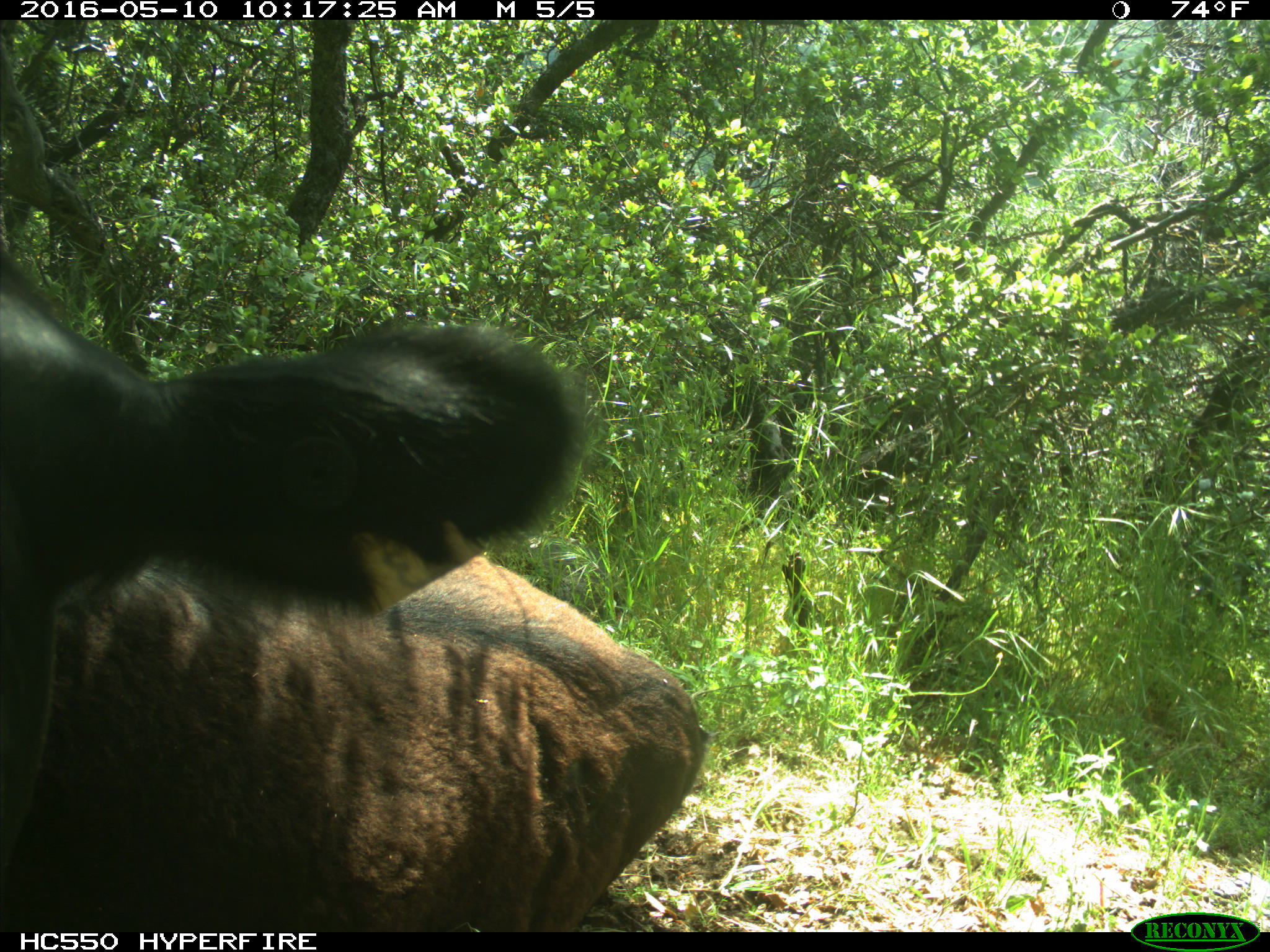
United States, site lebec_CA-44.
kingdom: Animalia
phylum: Chordata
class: Mammalia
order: Artiodactyla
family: Bovidae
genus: Bos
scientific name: Bos taurus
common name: domestic cow